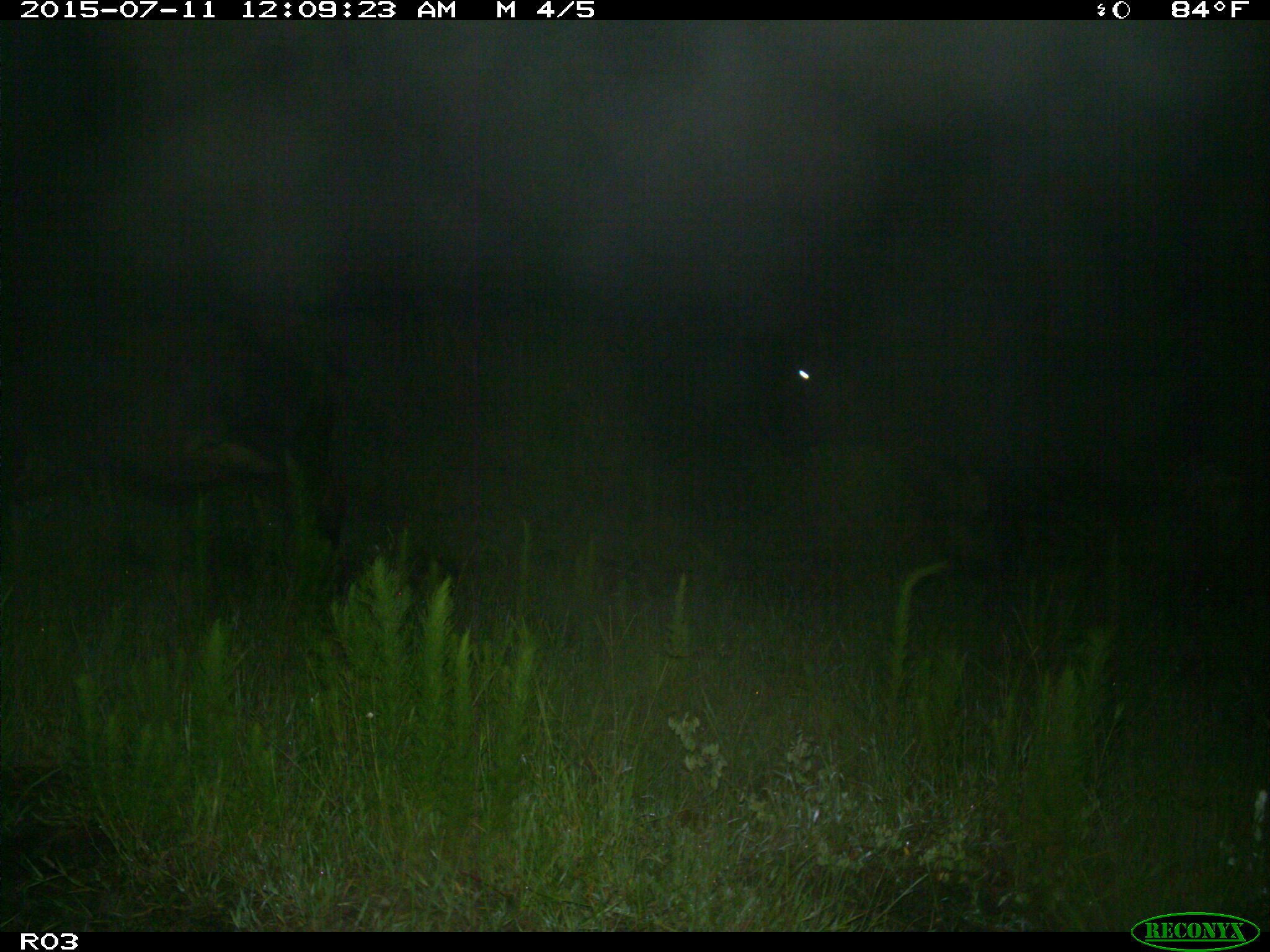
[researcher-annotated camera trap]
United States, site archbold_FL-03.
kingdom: Animalia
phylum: Chordata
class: Mammalia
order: Artiodactyla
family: Bovidae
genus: Bos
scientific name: Bos taurus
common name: domestic cow